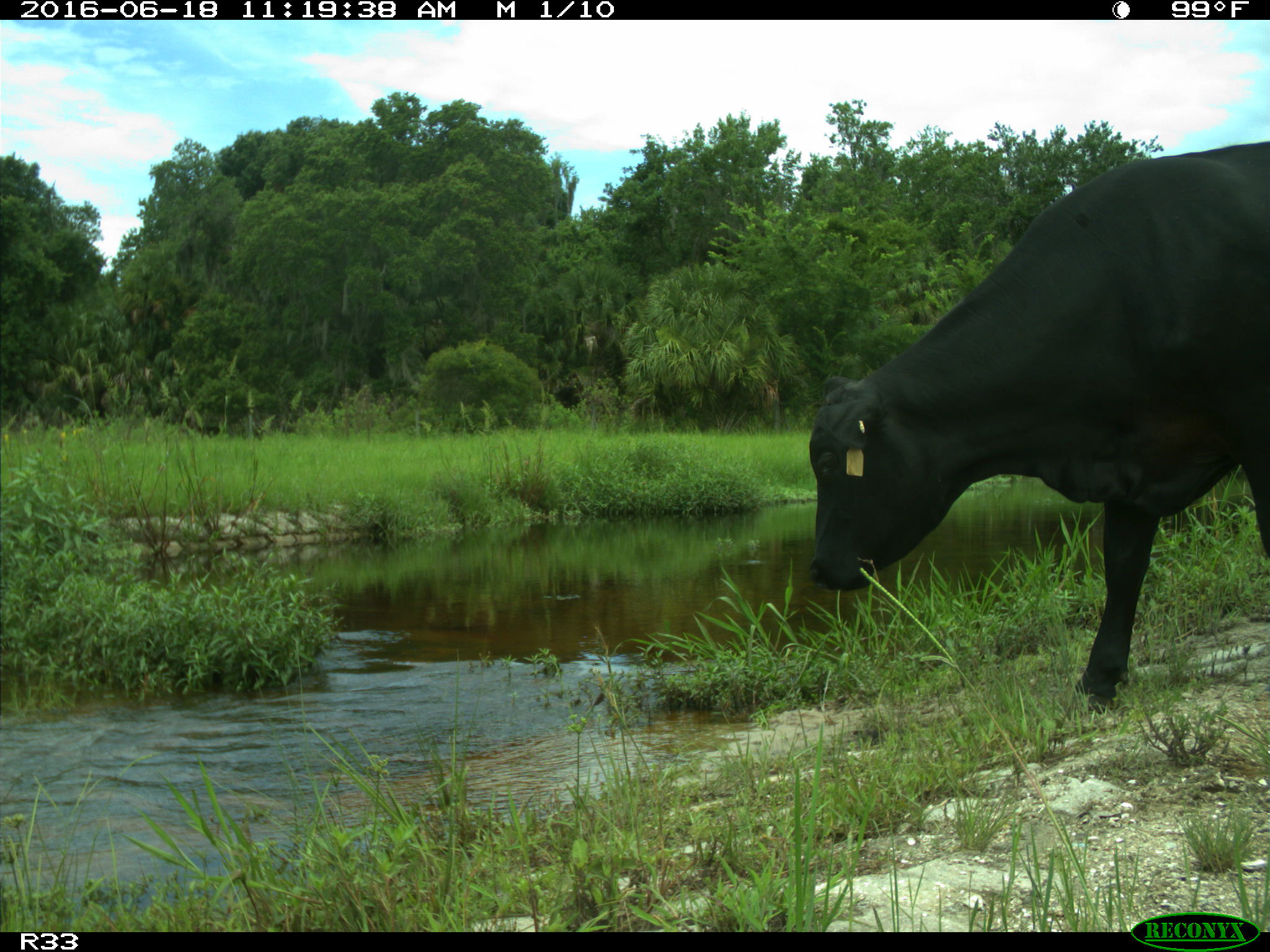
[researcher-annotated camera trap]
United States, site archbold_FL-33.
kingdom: Animalia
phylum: Chordata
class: Mammalia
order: Artiodactyla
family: Bovidae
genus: Bos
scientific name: Bos taurus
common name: domestic cow